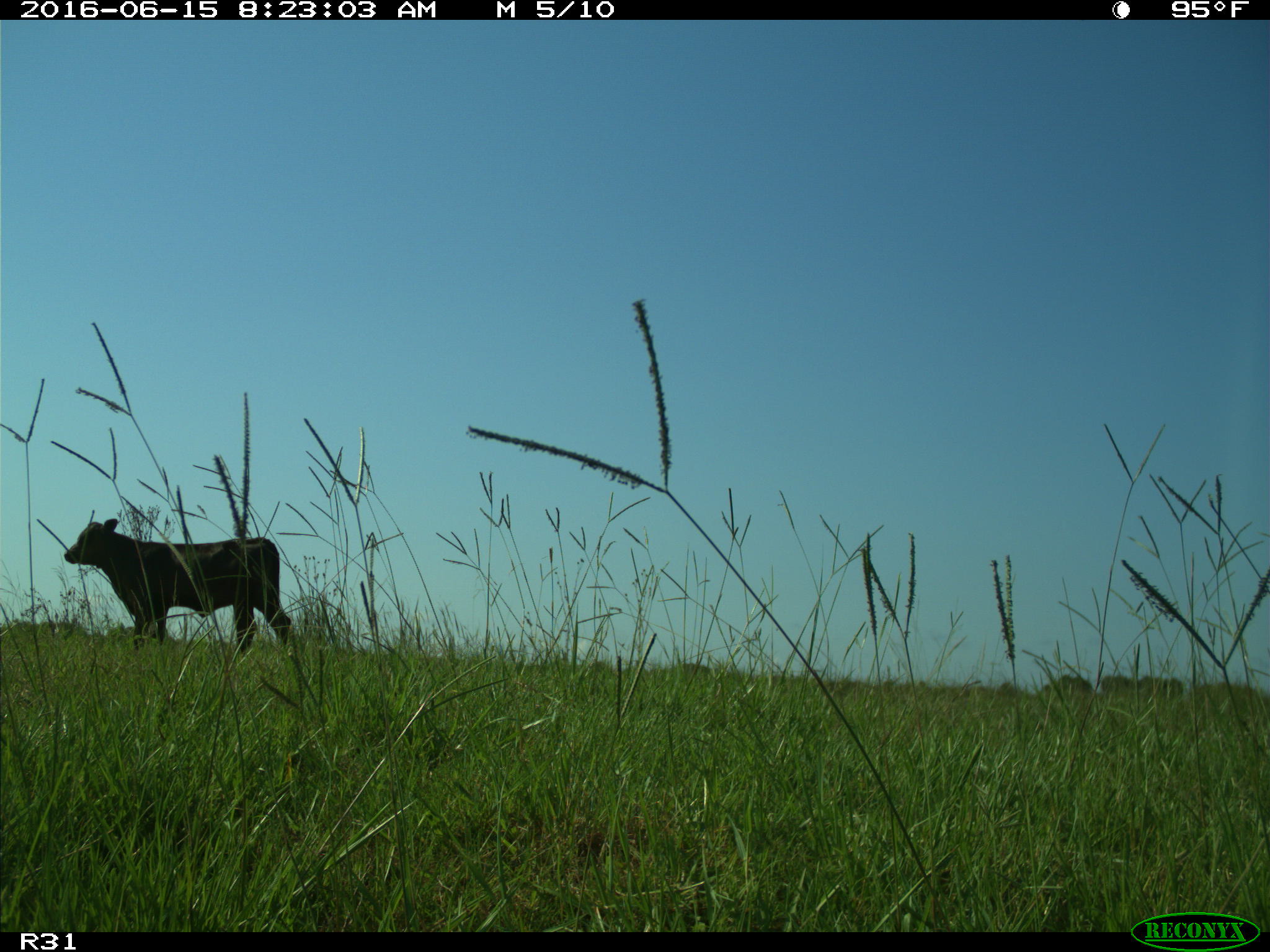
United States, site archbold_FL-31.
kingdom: Animalia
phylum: Chordata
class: Mammalia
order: Artiodactyla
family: Bovidae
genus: Bos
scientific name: Bos taurus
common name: domestic cow